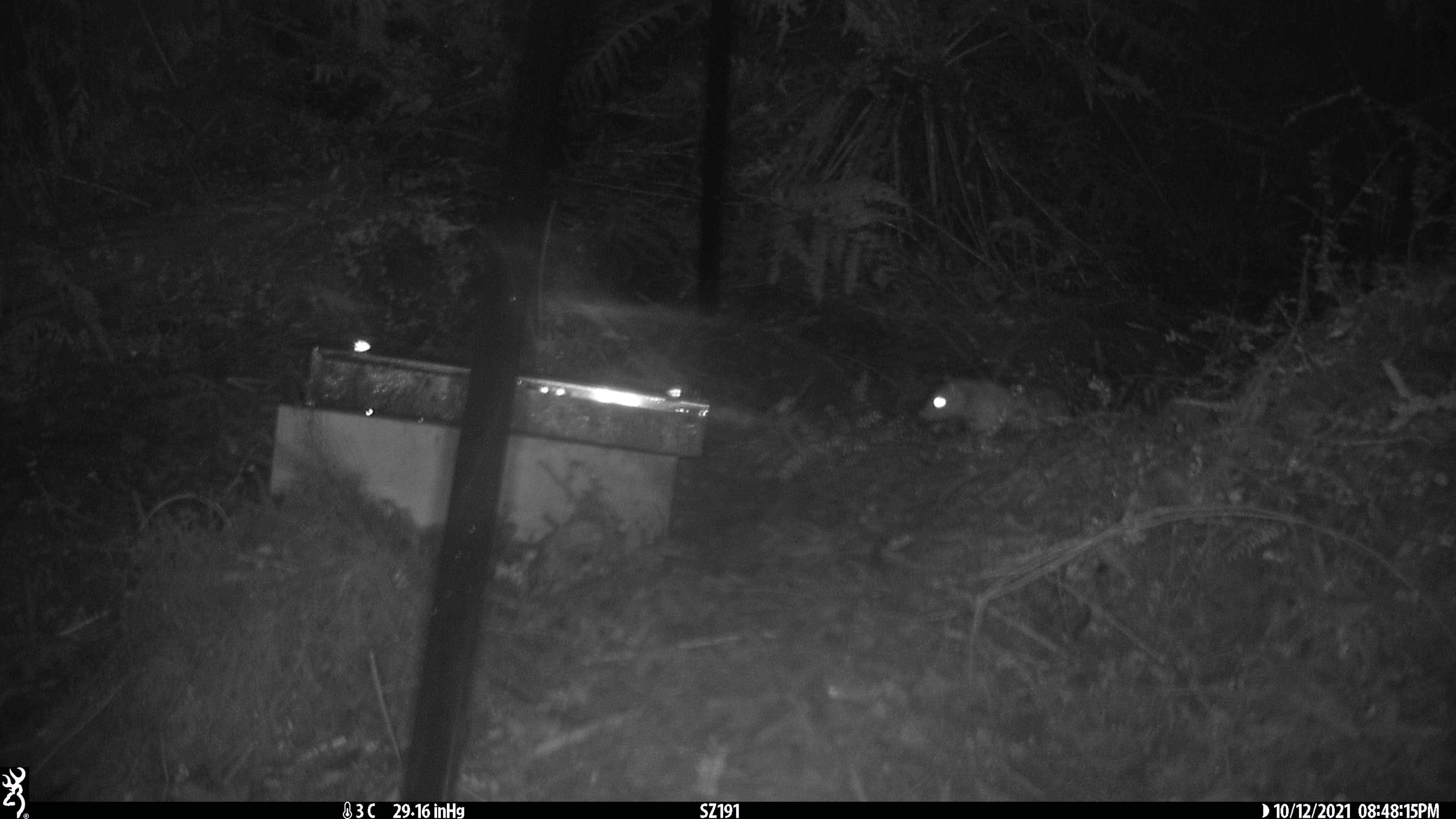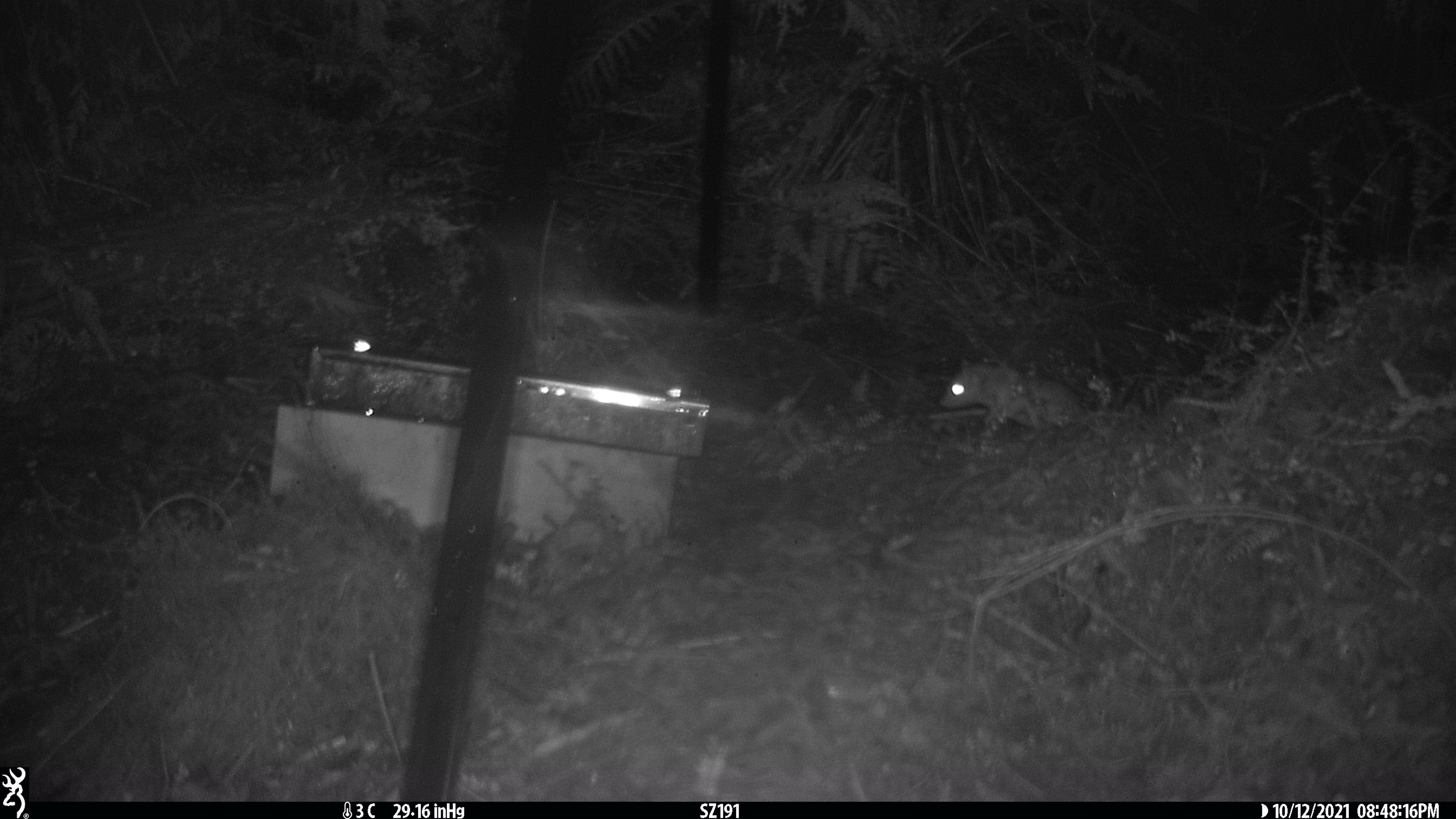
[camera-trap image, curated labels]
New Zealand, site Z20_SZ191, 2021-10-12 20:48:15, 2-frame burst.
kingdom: Animalia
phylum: Chordata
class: Mammalia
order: Rodentia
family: Muridae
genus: Rattus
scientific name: Rattus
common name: rat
Rat (Rattus).